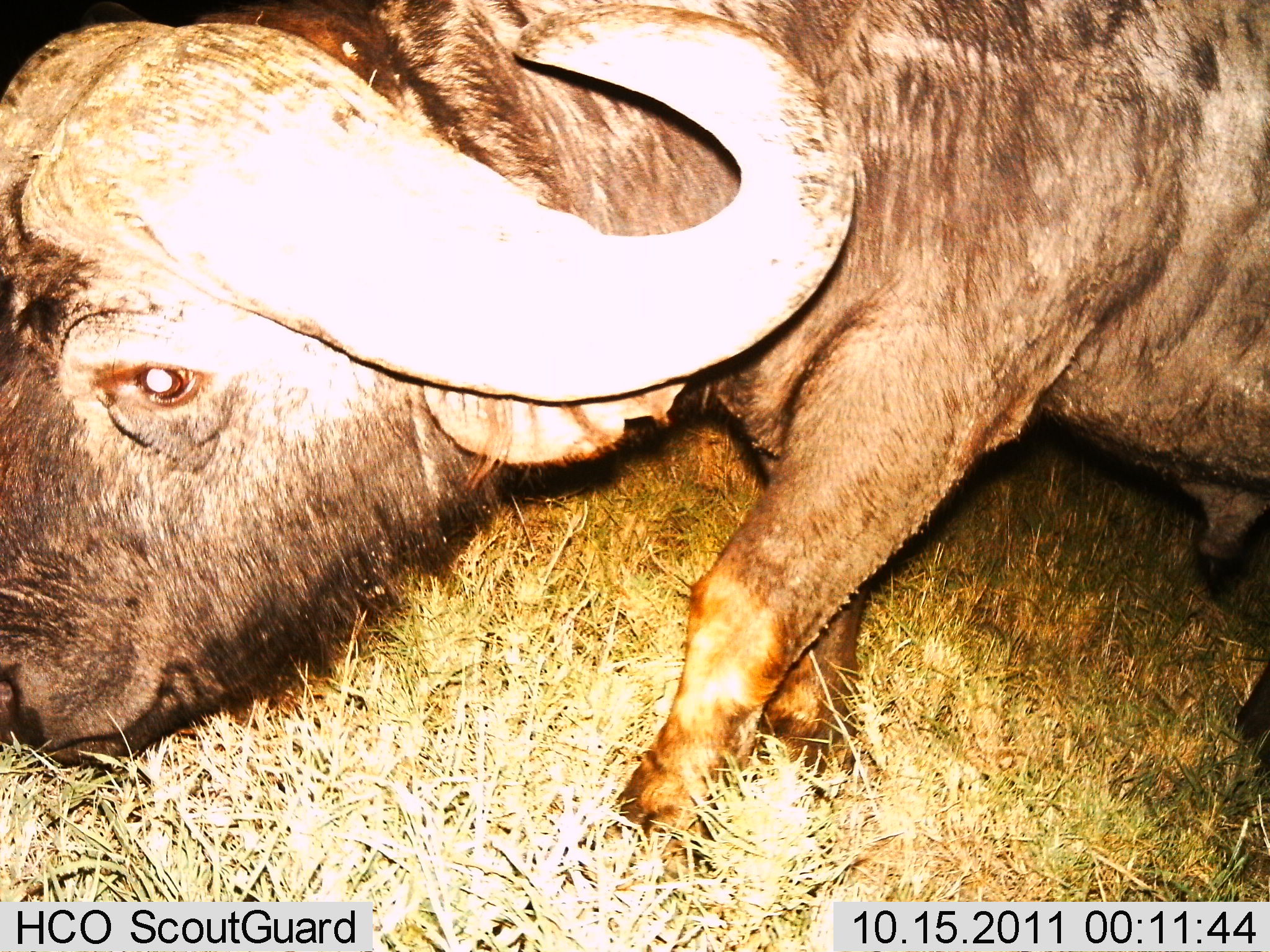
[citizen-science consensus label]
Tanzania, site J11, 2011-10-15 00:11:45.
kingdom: Animalia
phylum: Chordata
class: Mammalia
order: Artiodactyla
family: Bovidae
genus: Syncerus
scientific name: Syncerus caffer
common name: cape buffalo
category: buffalo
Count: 1.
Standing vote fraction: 45%.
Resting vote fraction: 0%.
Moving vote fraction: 36%.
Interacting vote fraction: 0%.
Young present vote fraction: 0%.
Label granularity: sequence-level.